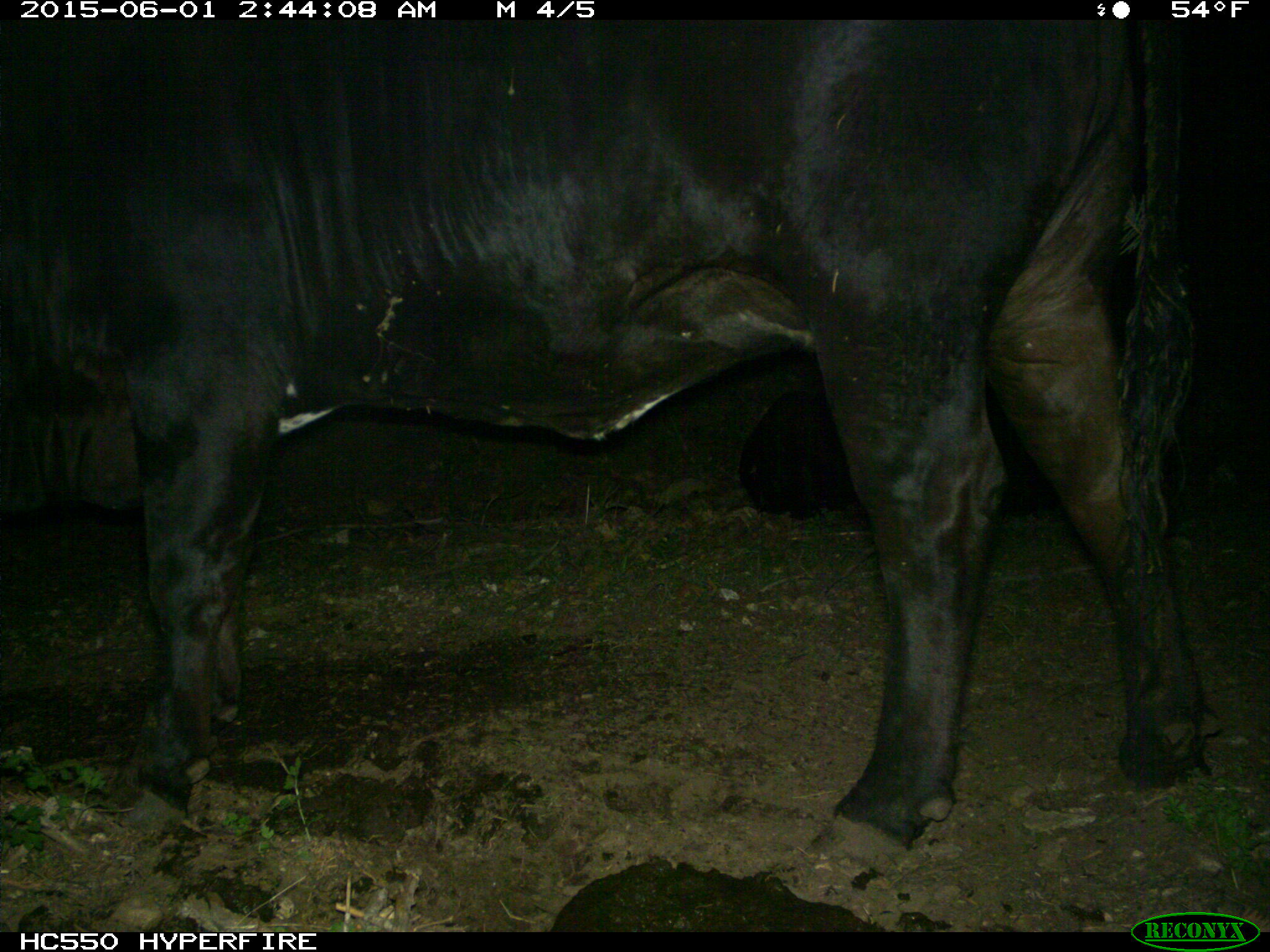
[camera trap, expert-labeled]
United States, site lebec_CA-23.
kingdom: Animalia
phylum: Chordata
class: Mammalia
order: Artiodactyla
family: Bovidae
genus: Bos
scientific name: Bos taurus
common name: domestic cow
Bos taurus (domestic cow).